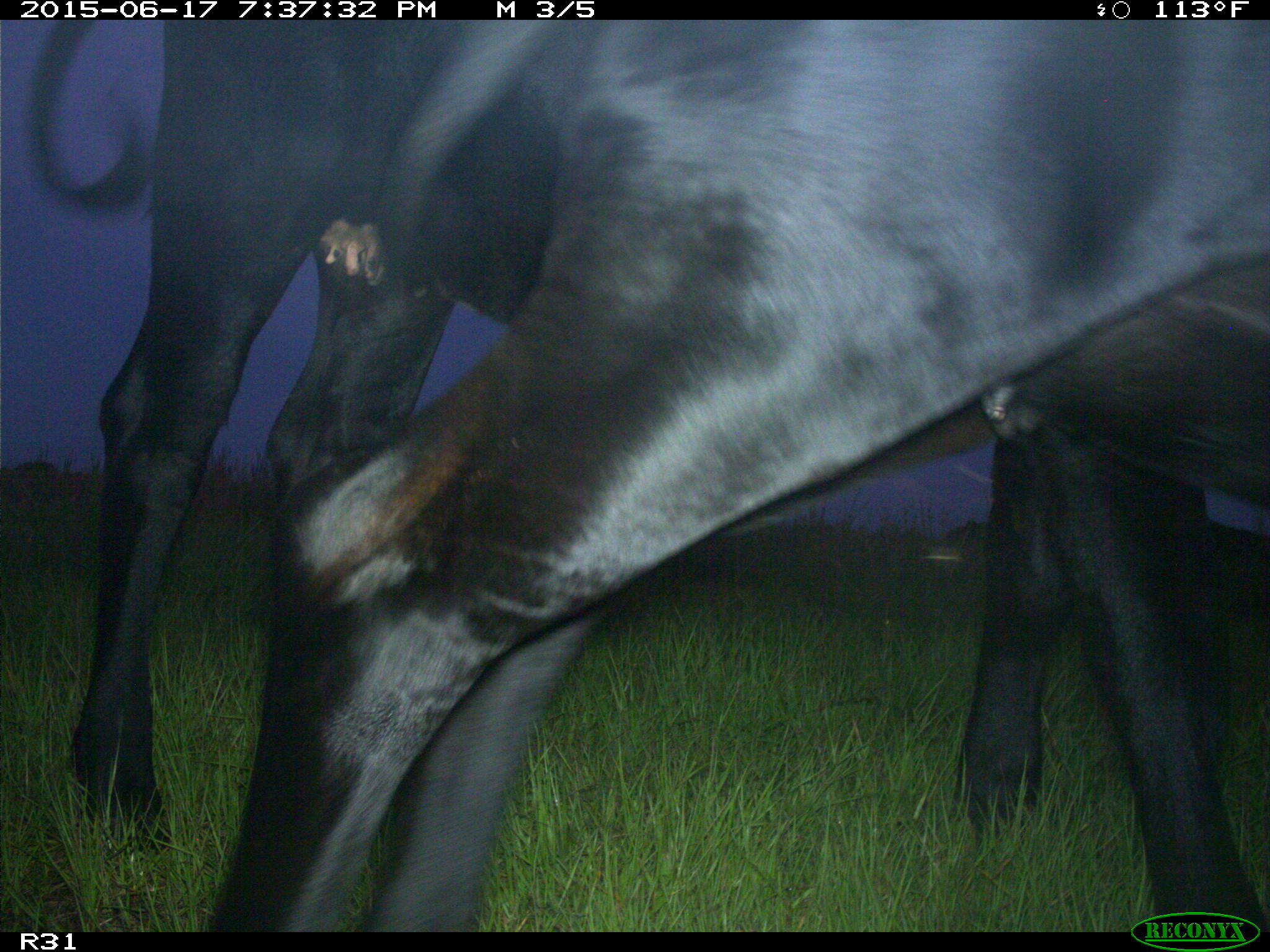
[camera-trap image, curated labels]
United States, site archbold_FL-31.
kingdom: Animalia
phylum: Chordata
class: Mammalia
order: Artiodactyla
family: Bovidae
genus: Bos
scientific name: Bos taurus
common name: domestic cow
Bos taurus (domestic cow).